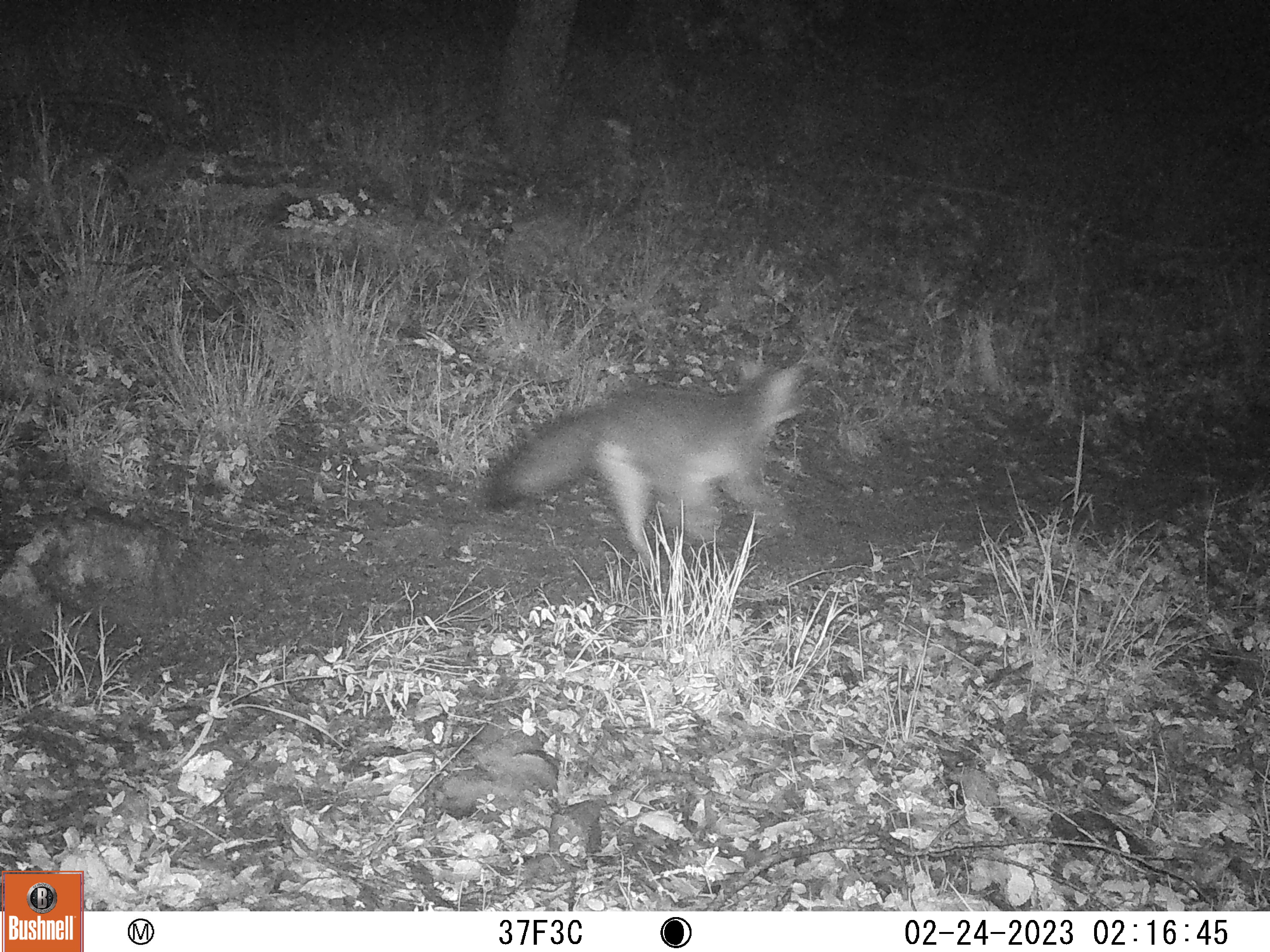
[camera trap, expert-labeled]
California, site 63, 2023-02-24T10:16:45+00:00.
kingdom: Animalia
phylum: Chordata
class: Mammalia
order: Carnivora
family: Canidae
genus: Urocyon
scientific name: Urocyon cinereoargenteus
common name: gray fox